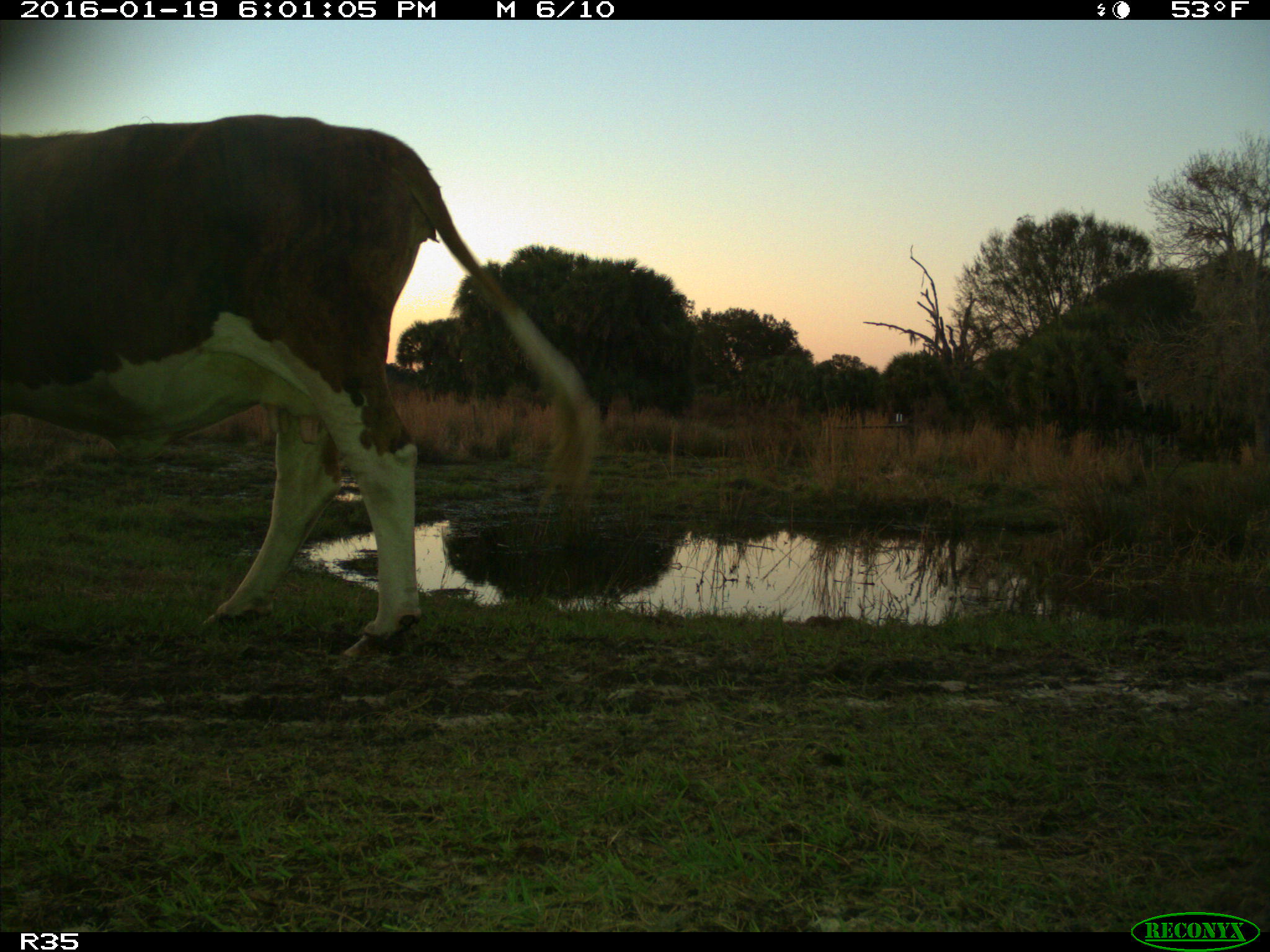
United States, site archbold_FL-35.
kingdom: Animalia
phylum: Chordata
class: Mammalia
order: Artiodactyla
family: Bovidae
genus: Bos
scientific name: Bos taurus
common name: domestic cow